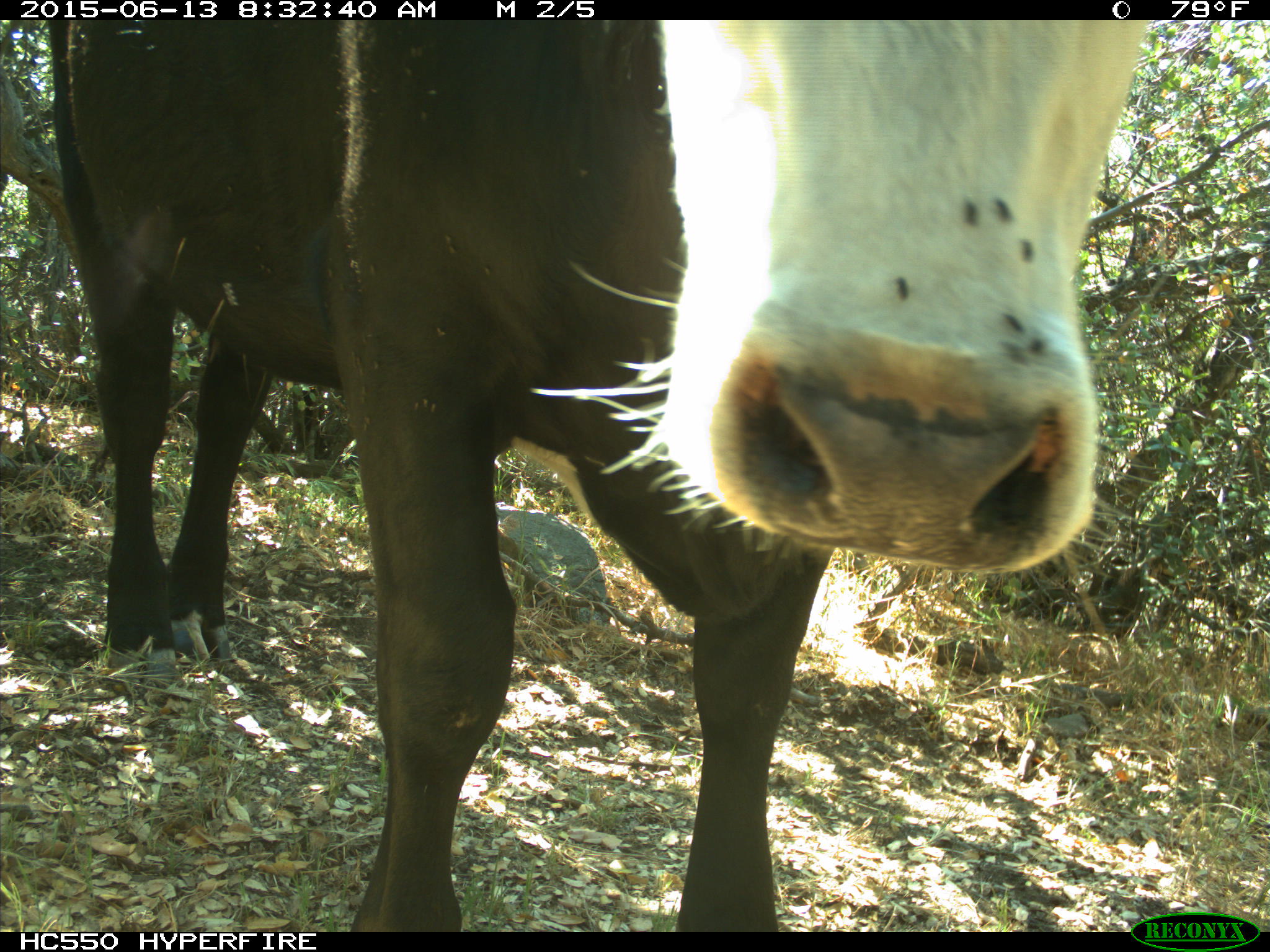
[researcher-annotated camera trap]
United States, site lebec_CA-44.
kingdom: Animalia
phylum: Chordata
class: Mammalia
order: Artiodactyla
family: Bovidae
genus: Bos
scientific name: Bos taurus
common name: domestic cow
Bos taurus (domestic cow).